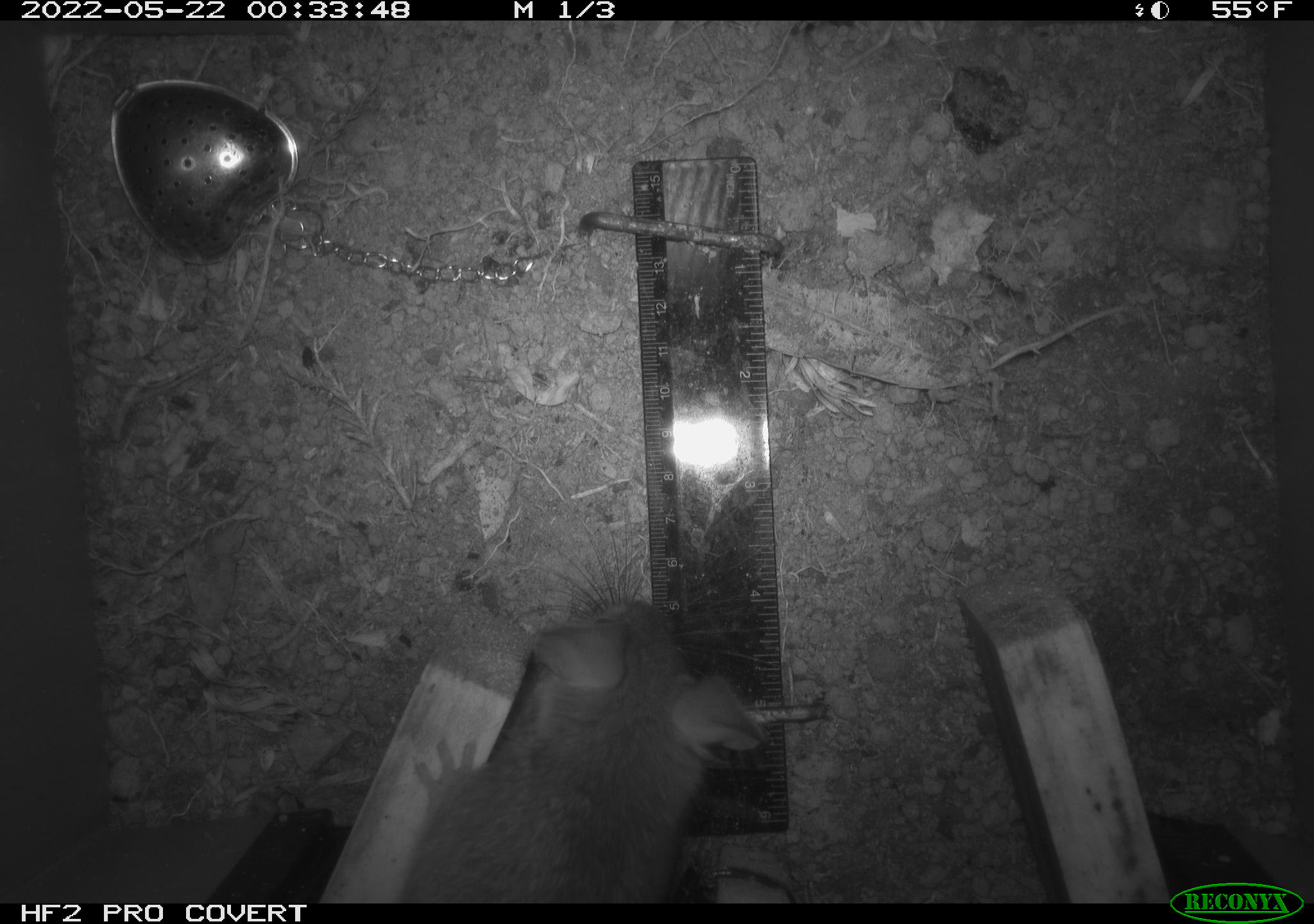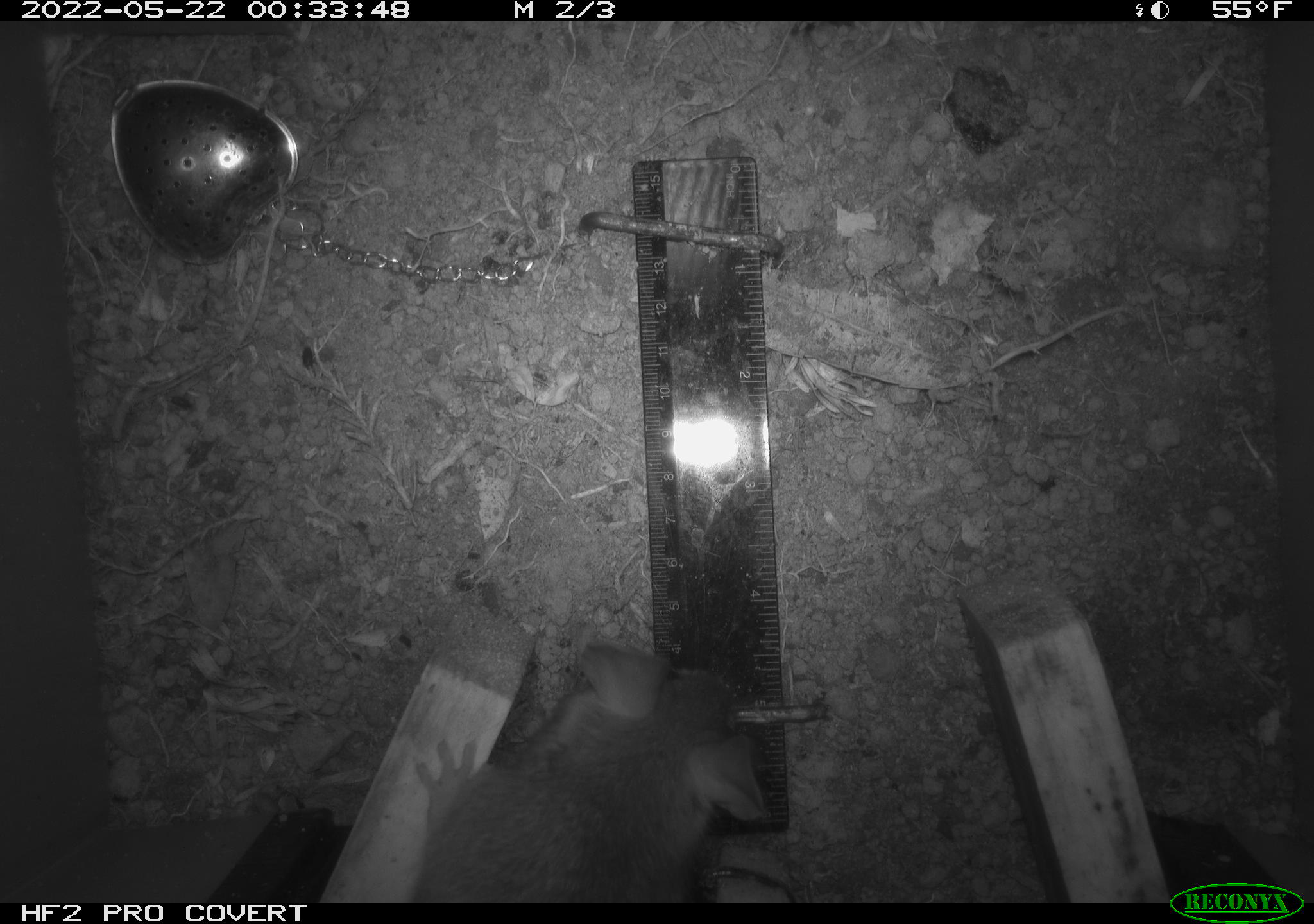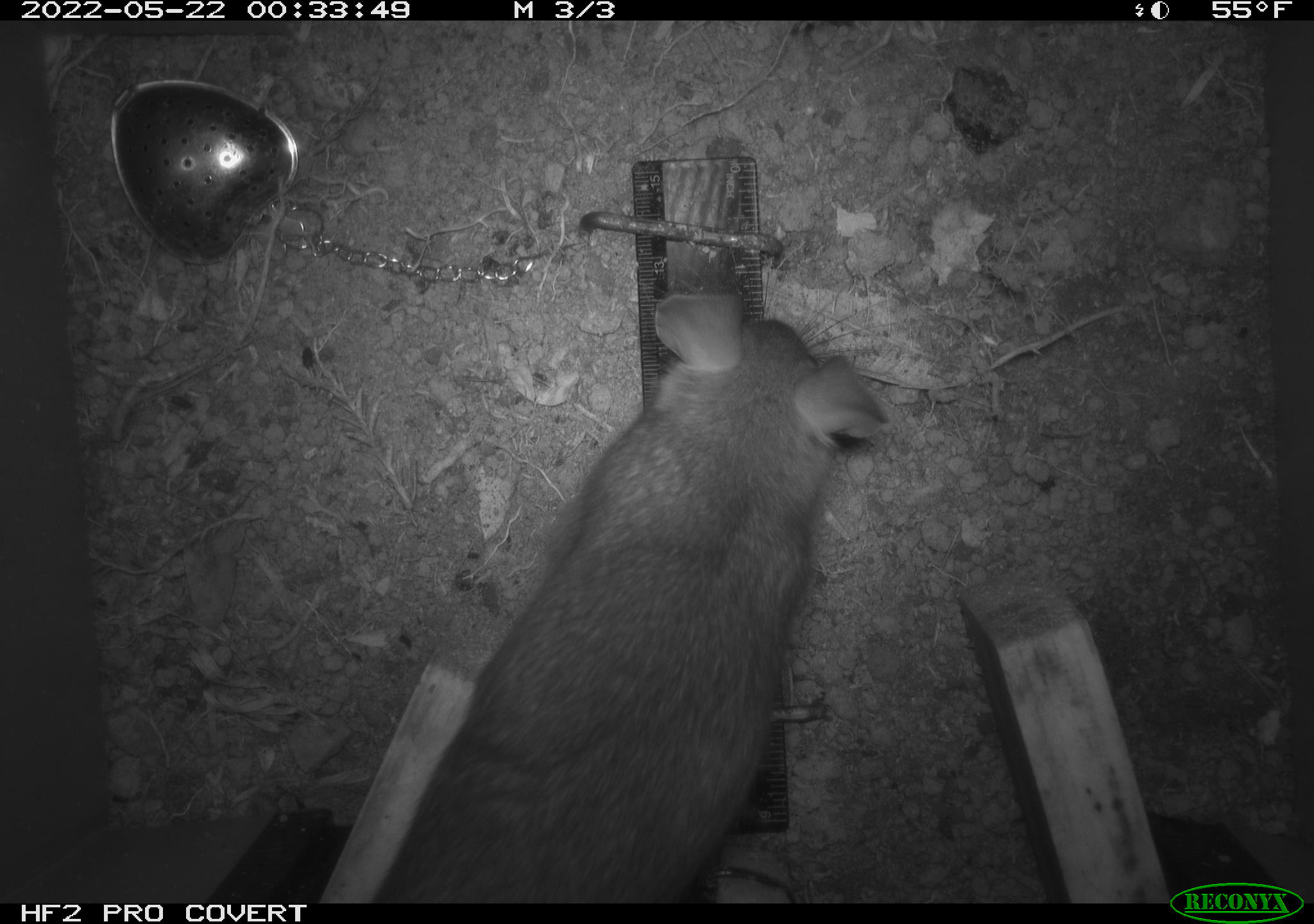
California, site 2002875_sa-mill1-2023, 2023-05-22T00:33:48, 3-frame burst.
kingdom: Animalia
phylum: Chordata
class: Mammalia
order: Rodentia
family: Cricetidae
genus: Neotoma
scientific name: Neotoma fuscipes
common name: dusky-footed woodrat